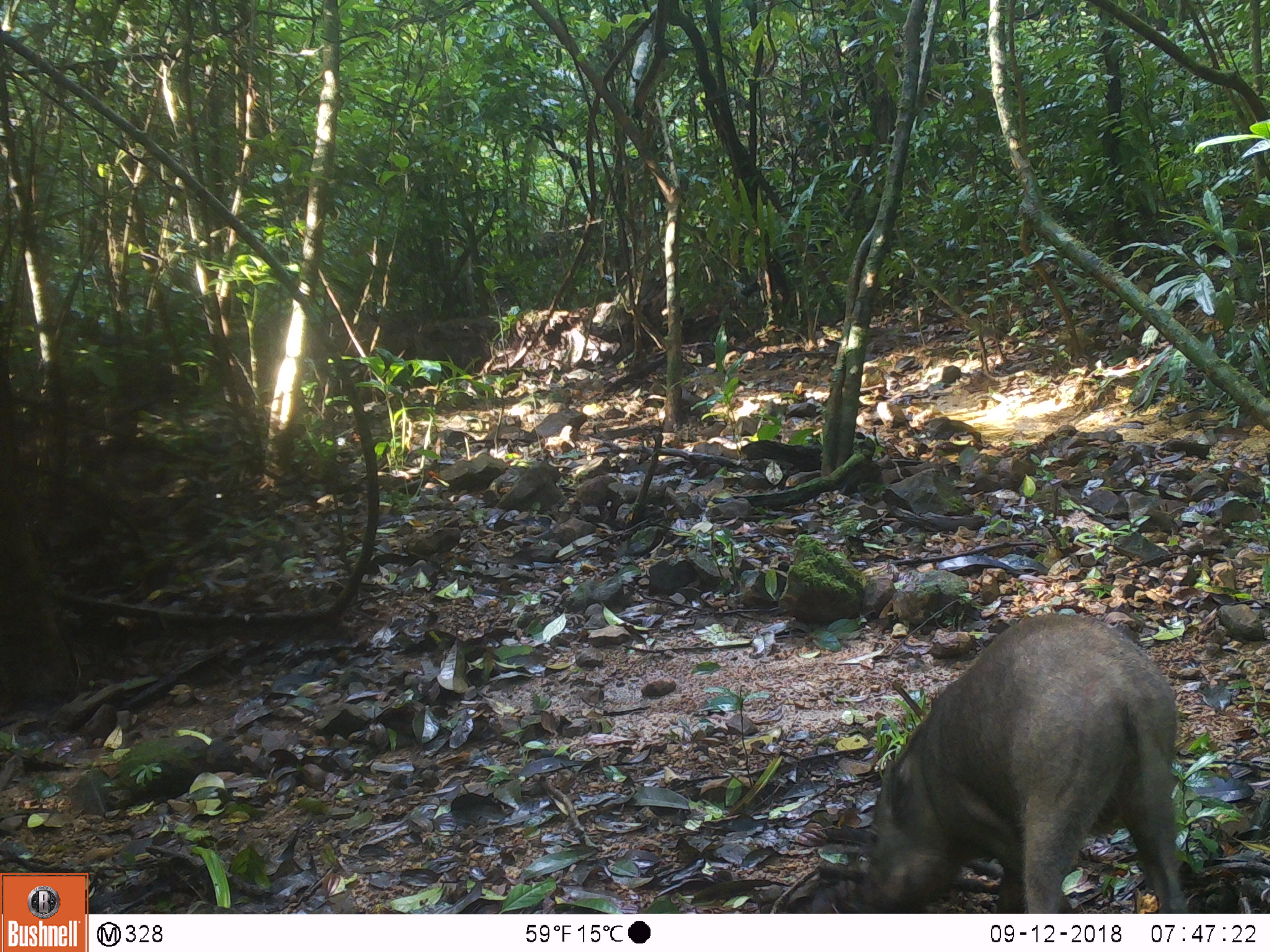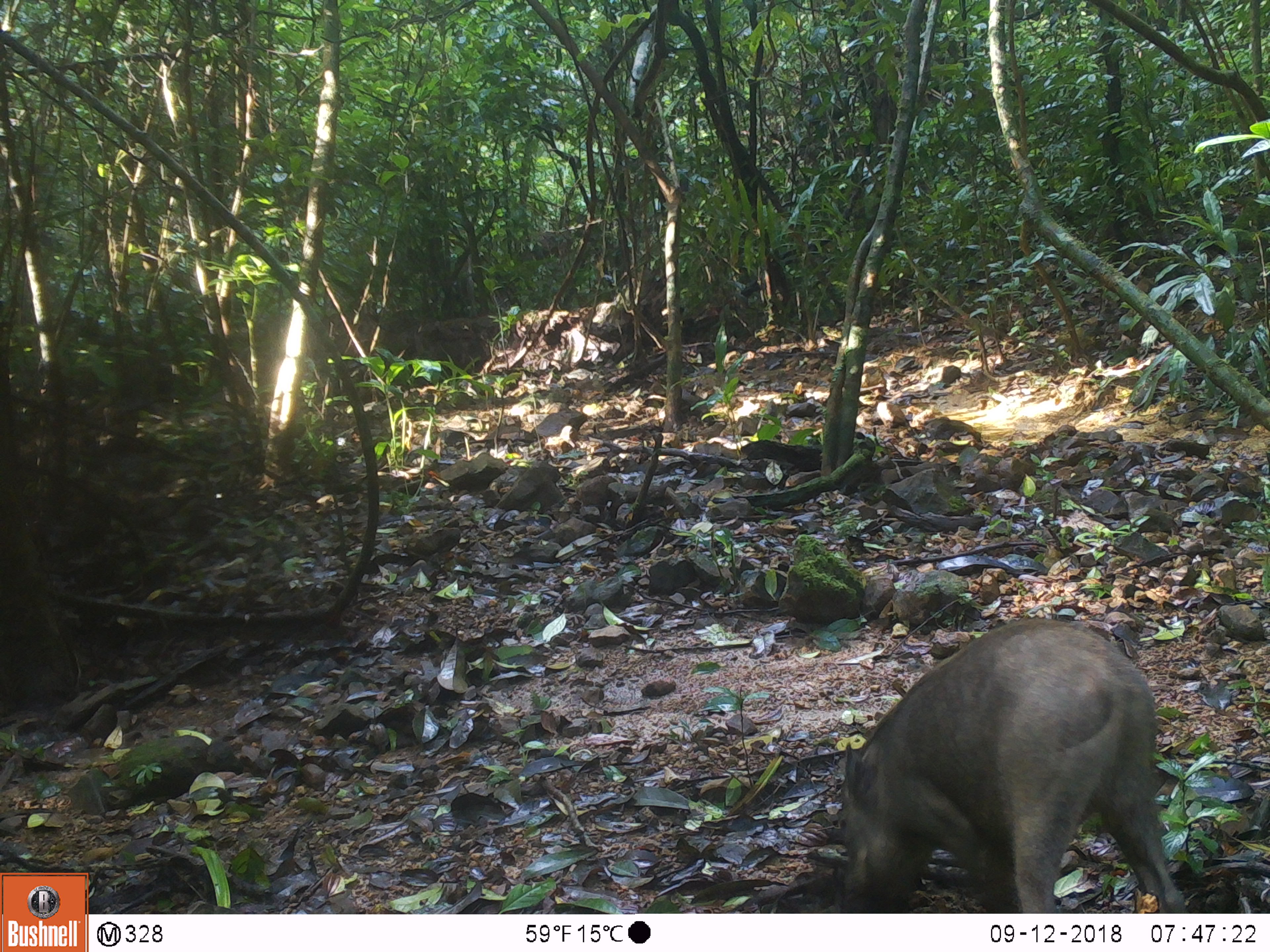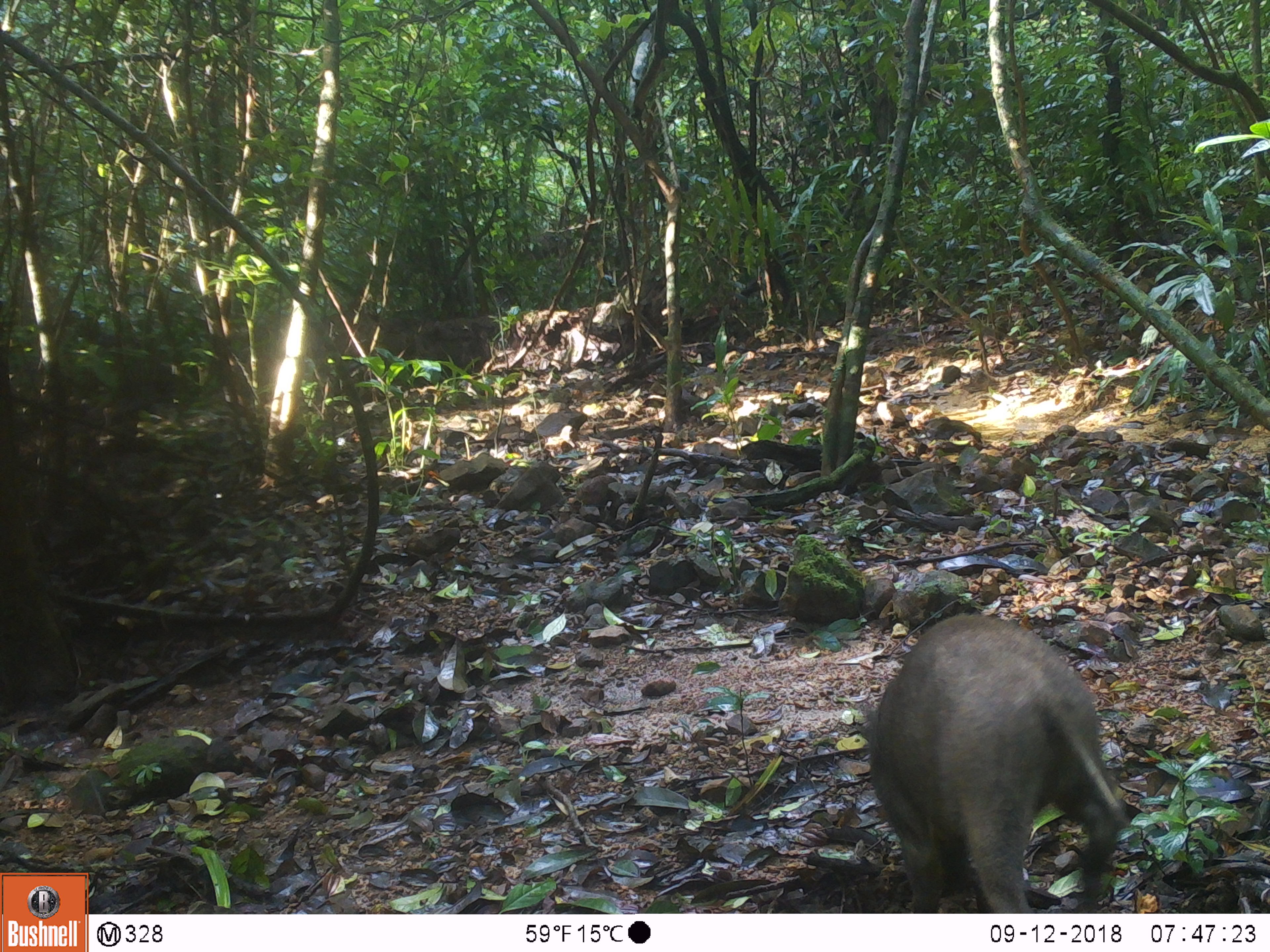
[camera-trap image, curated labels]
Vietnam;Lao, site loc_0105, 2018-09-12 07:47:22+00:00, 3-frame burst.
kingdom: Animalia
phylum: Chordata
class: Mammalia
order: Artiodactyla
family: Suidae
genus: Sus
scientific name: Sus scrofa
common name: eurasian wild pig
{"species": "eurasian wild pig (Sus scrofa)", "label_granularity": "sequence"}